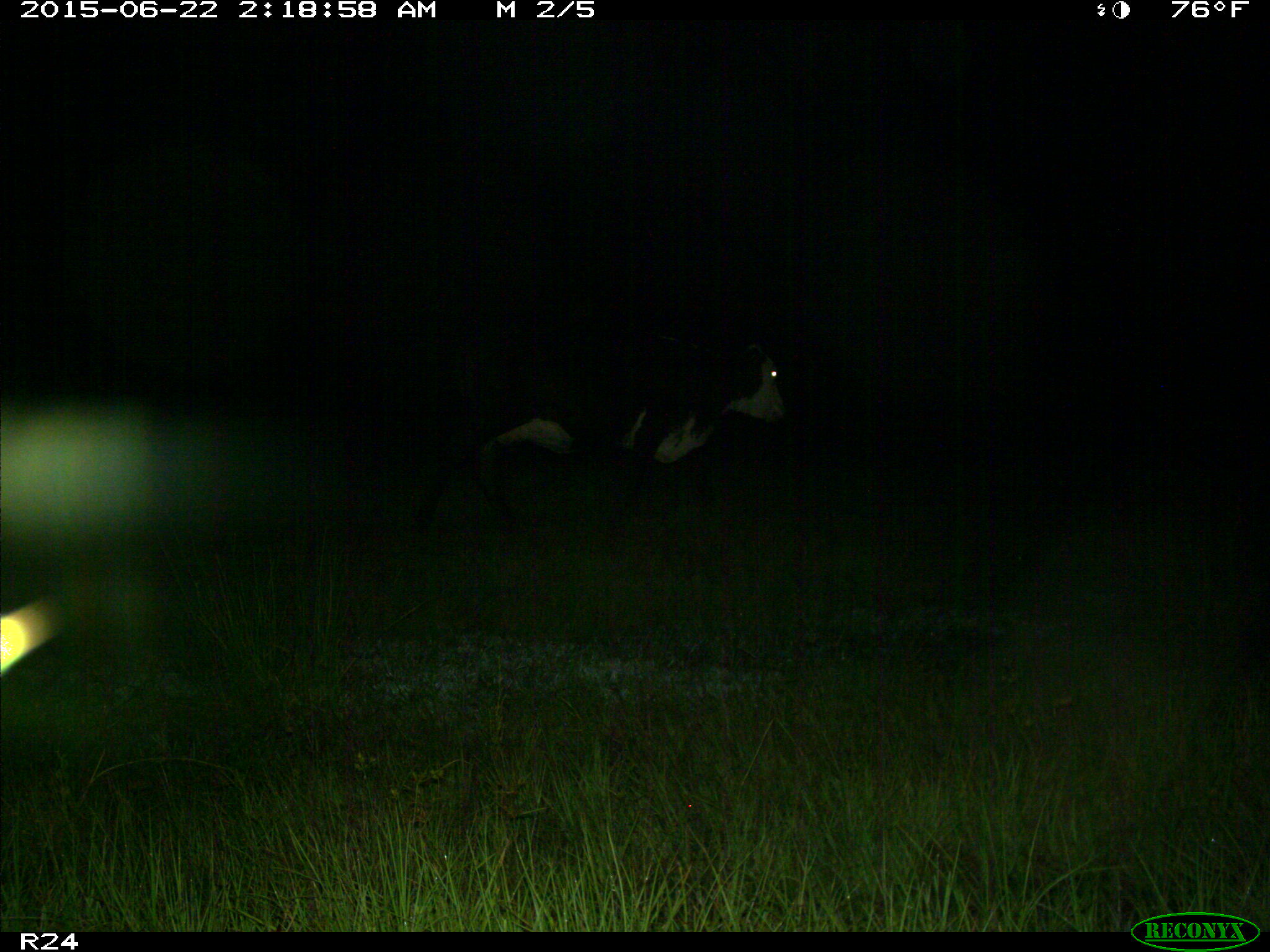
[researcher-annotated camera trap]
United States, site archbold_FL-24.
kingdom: Animalia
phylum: Chordata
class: Mammalia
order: Artiodactyla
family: Bovidae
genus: Bos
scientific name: Bos taurus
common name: domestic cow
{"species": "Bos taurus (domestic cow)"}